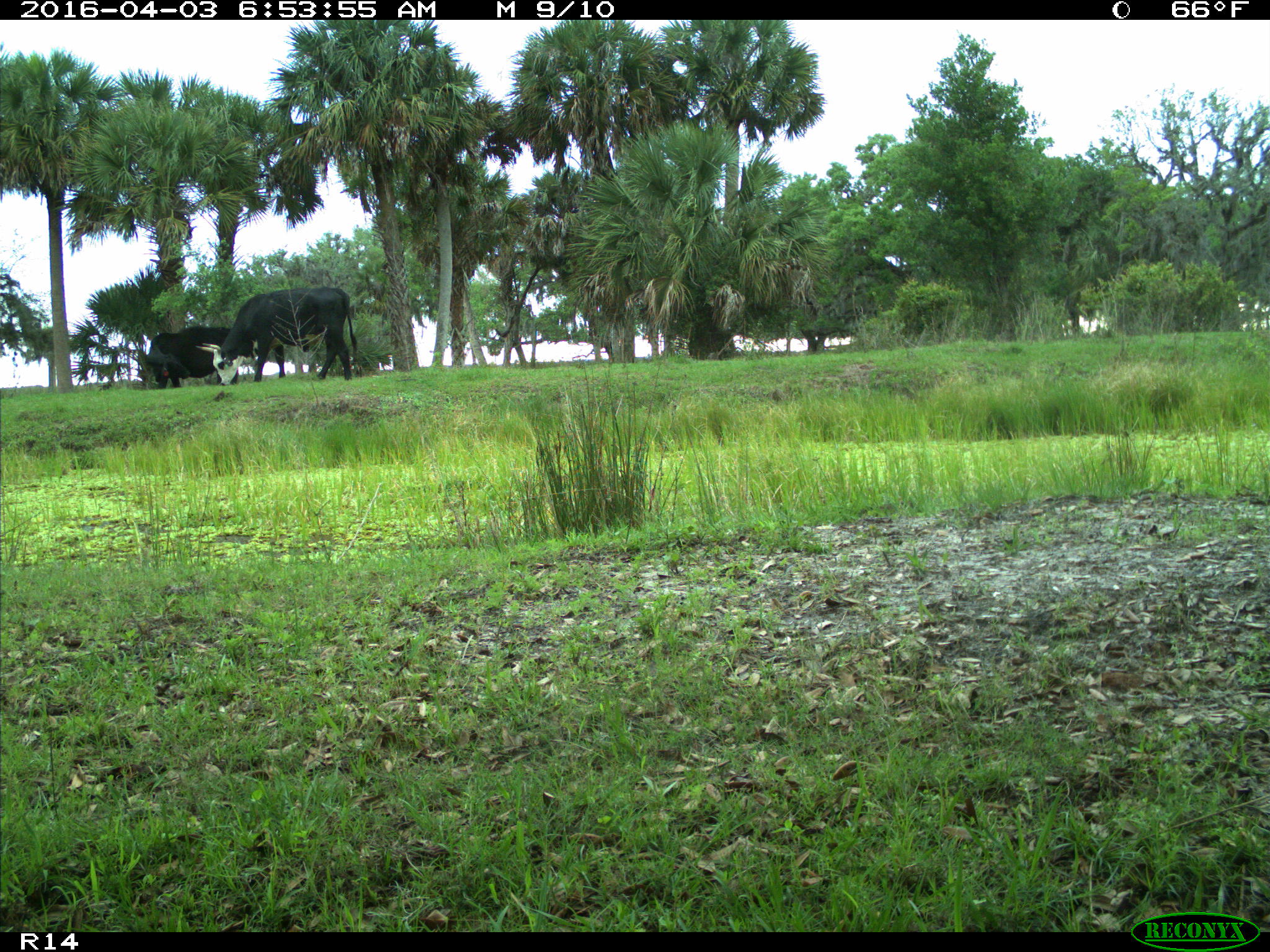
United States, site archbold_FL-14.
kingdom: Animalia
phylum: Chordata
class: Mammalia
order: Artiodactyla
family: Bovidae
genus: Bos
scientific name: Bos taurus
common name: domestic cow